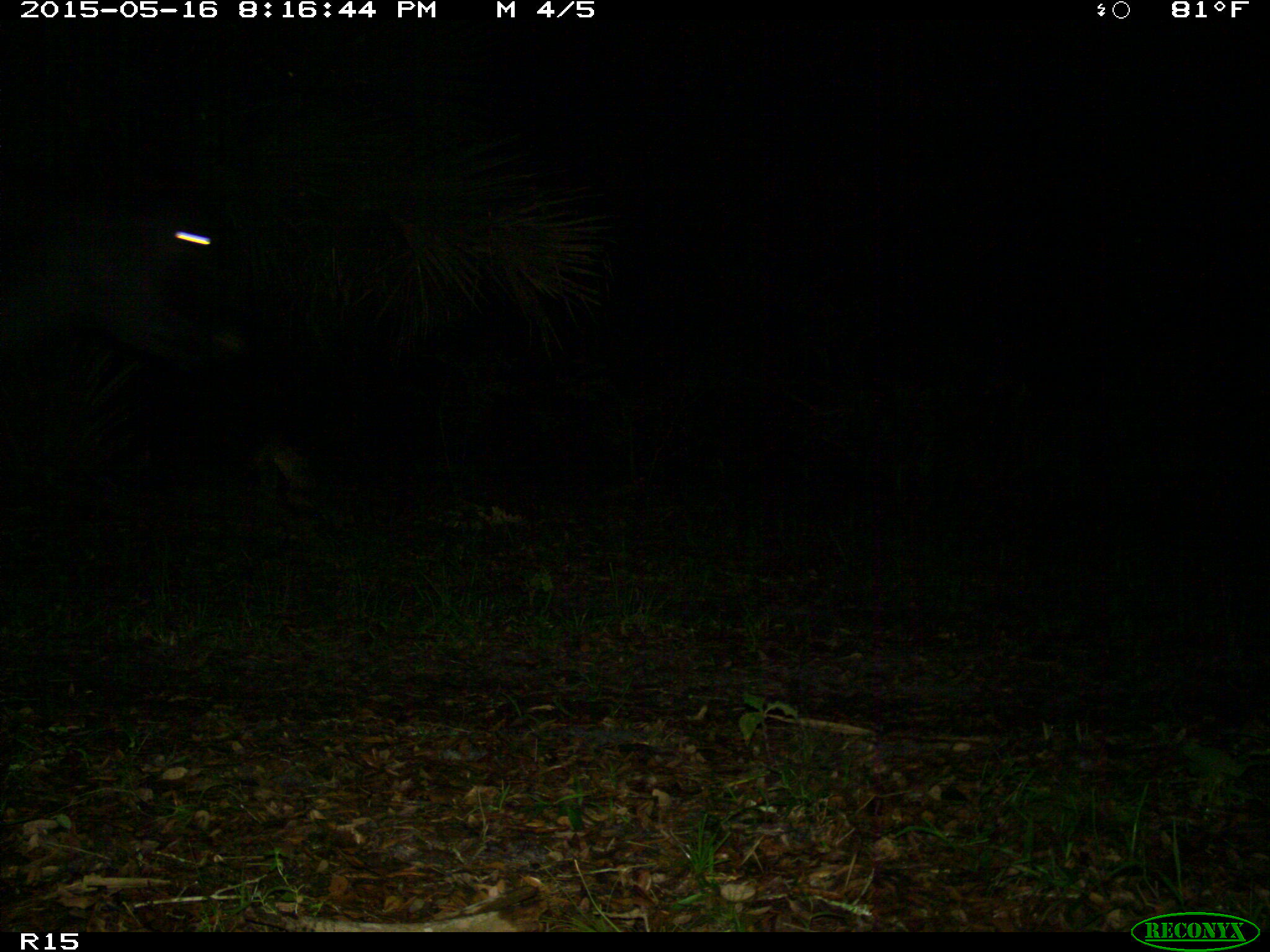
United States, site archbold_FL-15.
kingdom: Animalia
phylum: Chordata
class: Mammalia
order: Artiodactyla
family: Bovidae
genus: Bos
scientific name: Bos taurus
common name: domestic cow